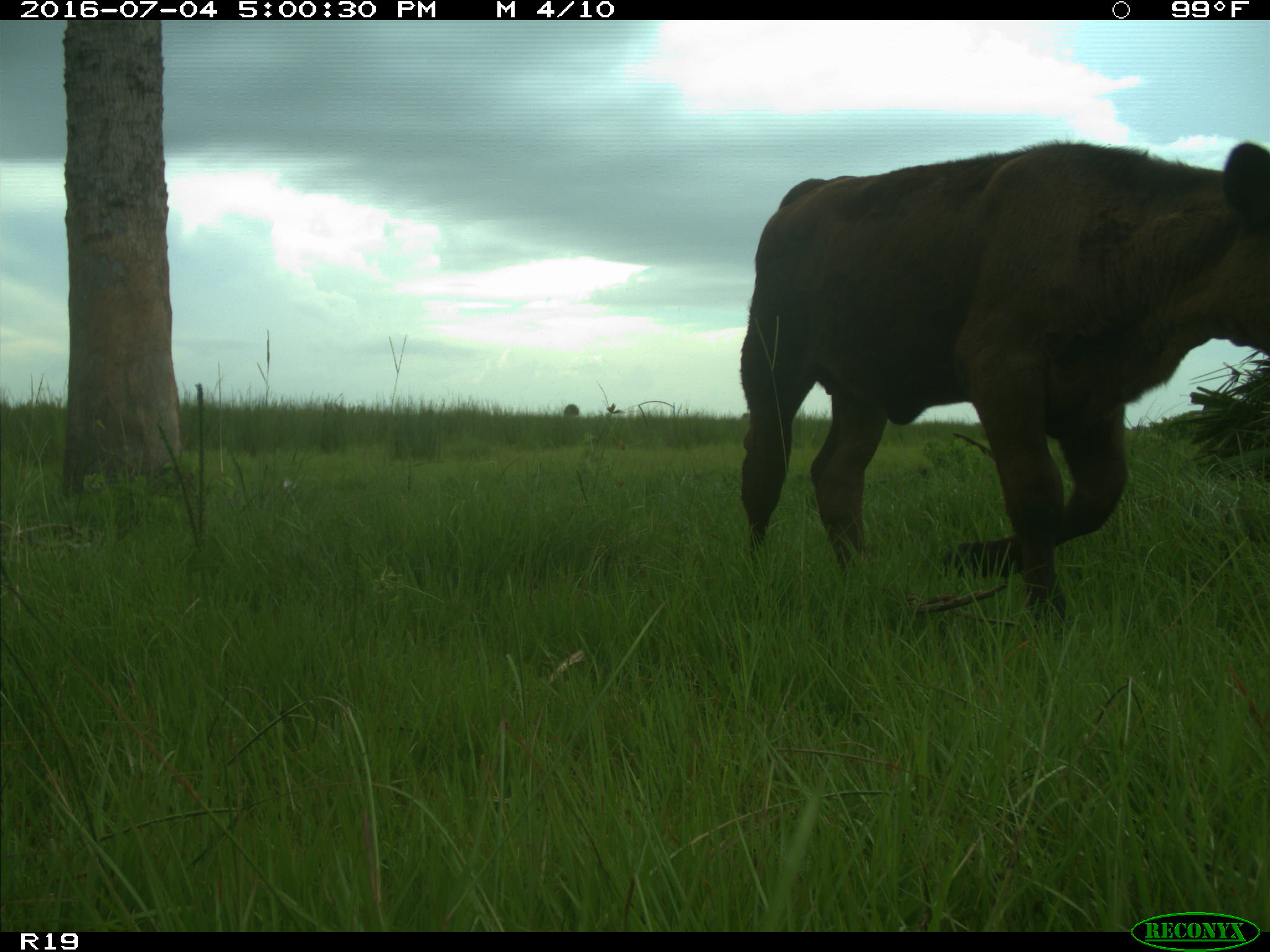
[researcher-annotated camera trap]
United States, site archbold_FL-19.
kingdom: Animalia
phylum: Chordata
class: Mammalia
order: Artiodactyla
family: Bovidae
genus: Bos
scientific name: Bos taurus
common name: domestic cow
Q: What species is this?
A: Bos taurus (domestic cow).